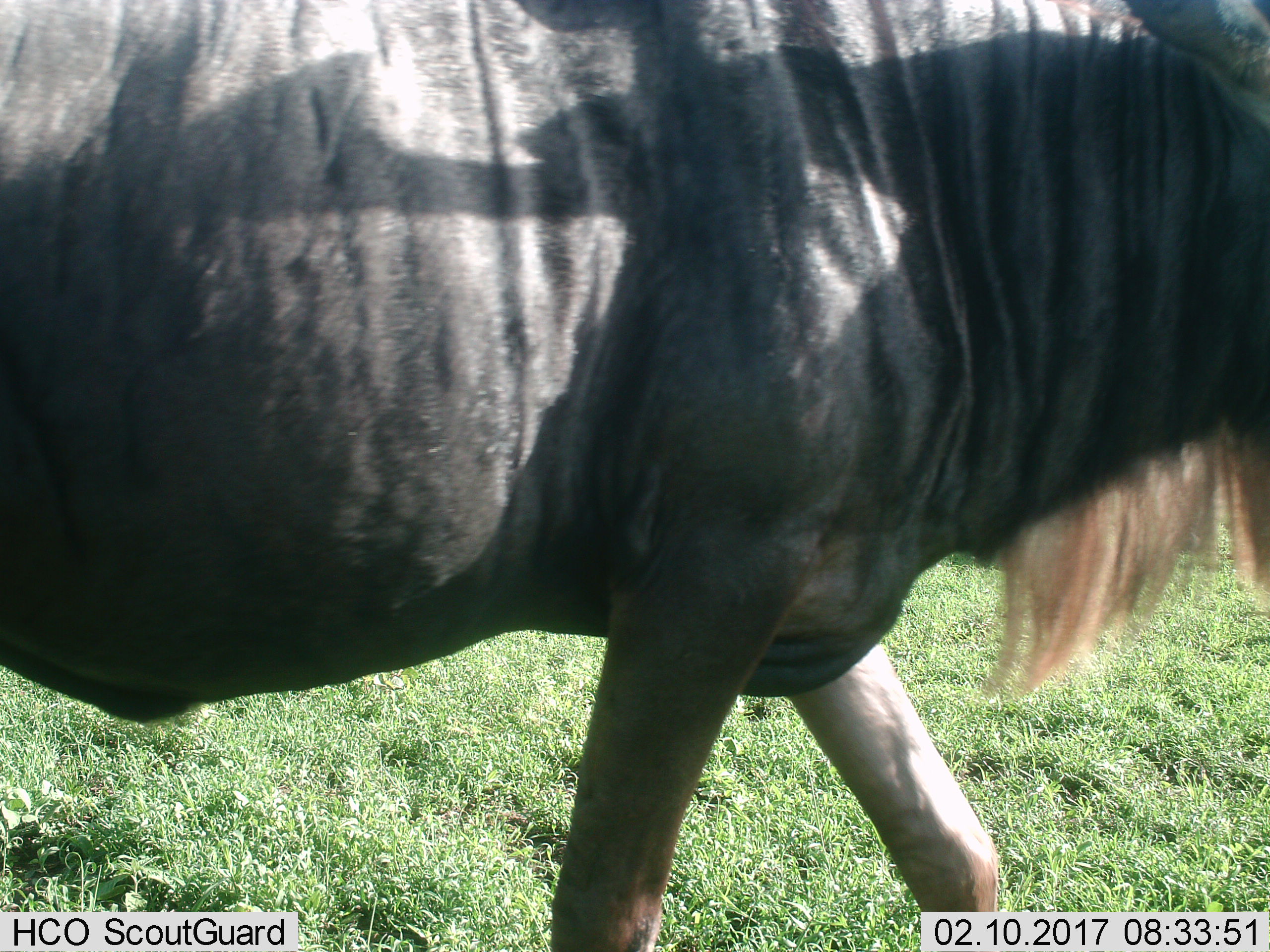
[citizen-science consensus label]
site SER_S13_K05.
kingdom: Animalia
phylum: Chordata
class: Mammalia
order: Artiodactyla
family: Bovidae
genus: Connochaetes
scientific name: Connochaetes taurinus taurinus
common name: blue wildebeest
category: wildebeestblue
Wildebeestblue (blue wildebeest) (Connochaetes taurinus taurinus), count 1. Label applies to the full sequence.